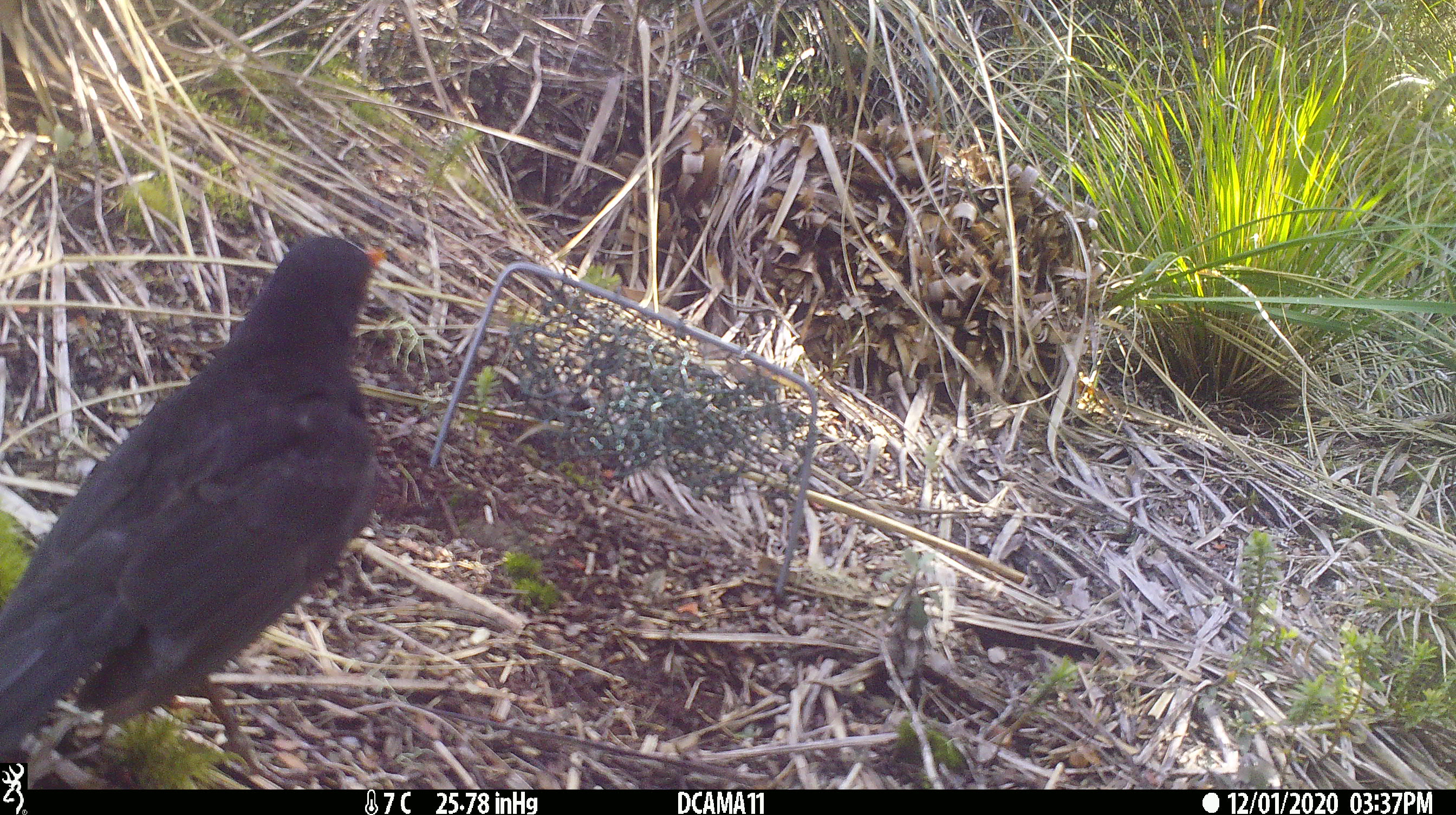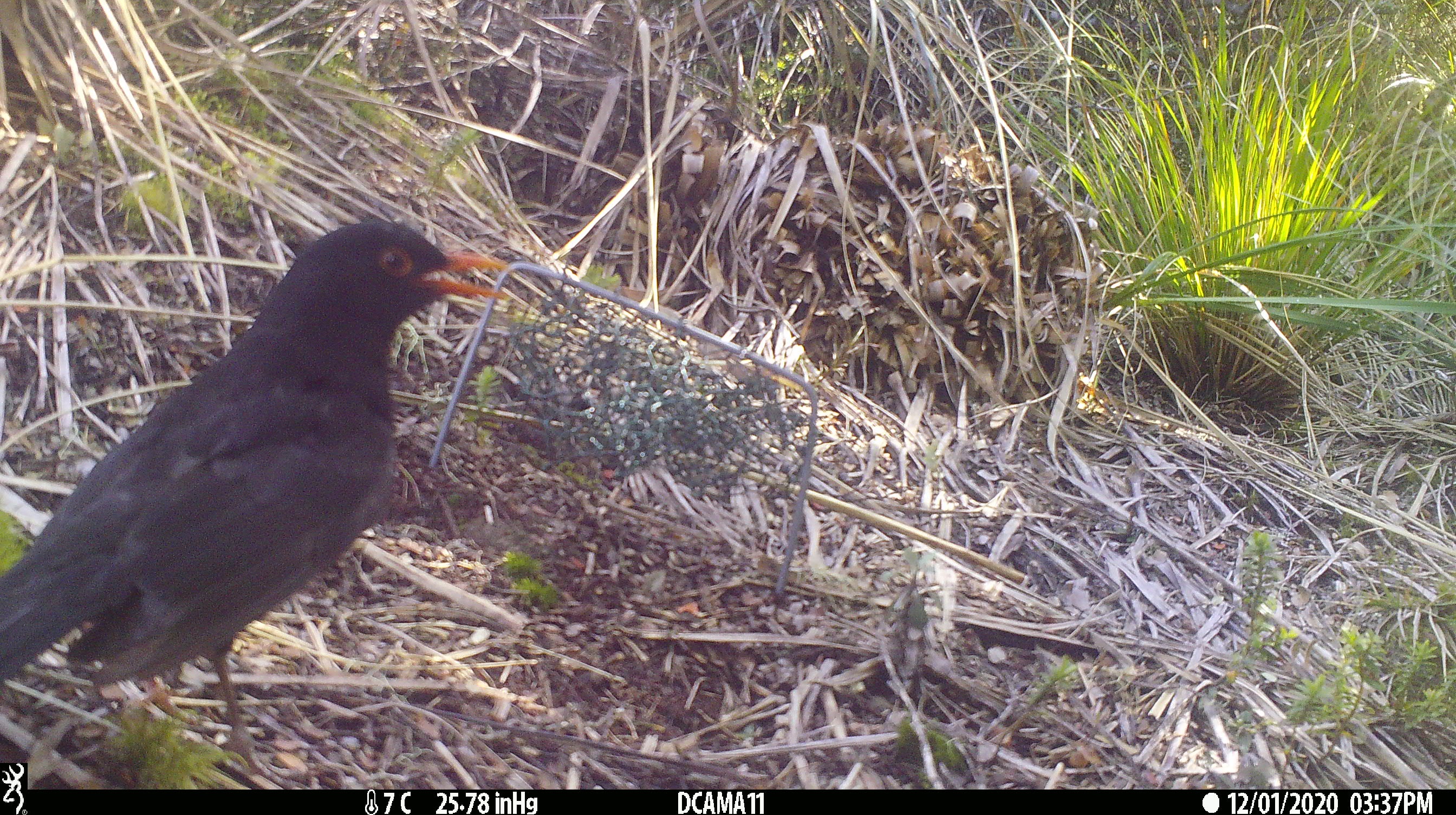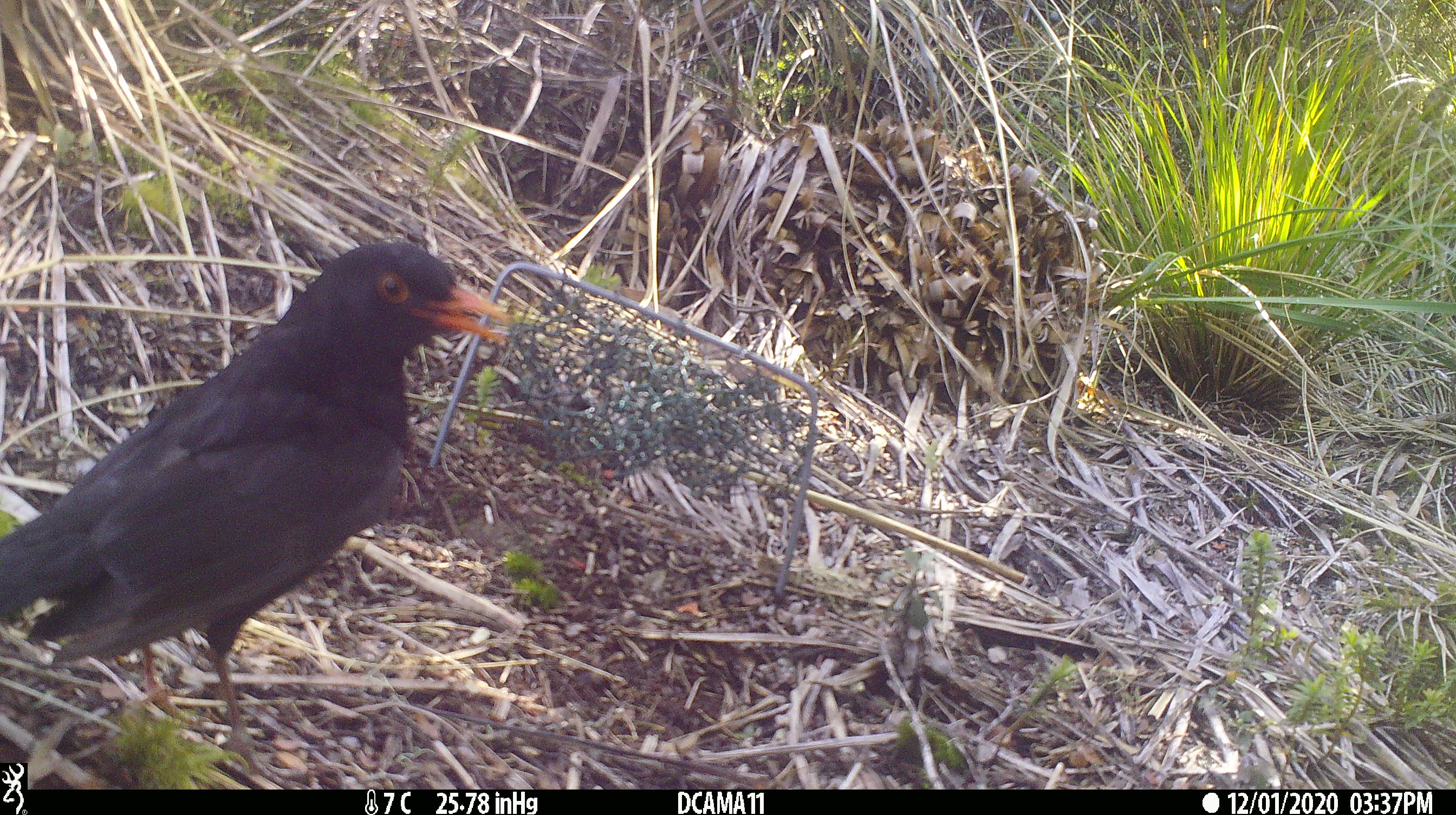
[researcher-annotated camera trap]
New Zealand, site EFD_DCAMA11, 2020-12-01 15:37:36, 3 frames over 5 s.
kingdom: Animalia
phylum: Chordata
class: Aves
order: Passeriformes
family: Turdidae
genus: Turdus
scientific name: Turdus merula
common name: eurasian blackbird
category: blackbird